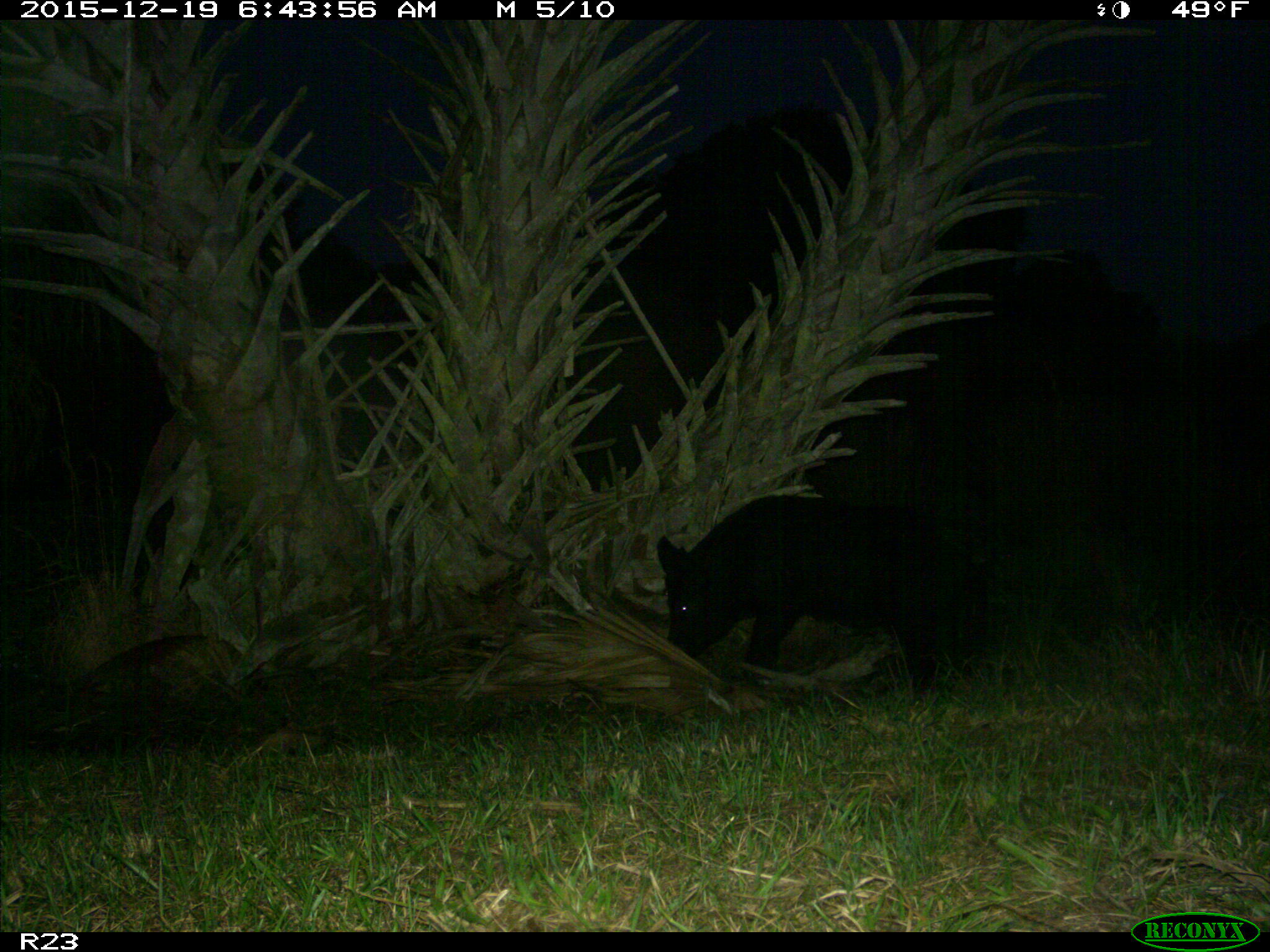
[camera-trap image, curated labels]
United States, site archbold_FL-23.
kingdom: Animalia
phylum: Chordata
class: Mammalia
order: Artiodactyla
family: Suidae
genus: Sus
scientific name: Sus scrofa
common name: wild boar